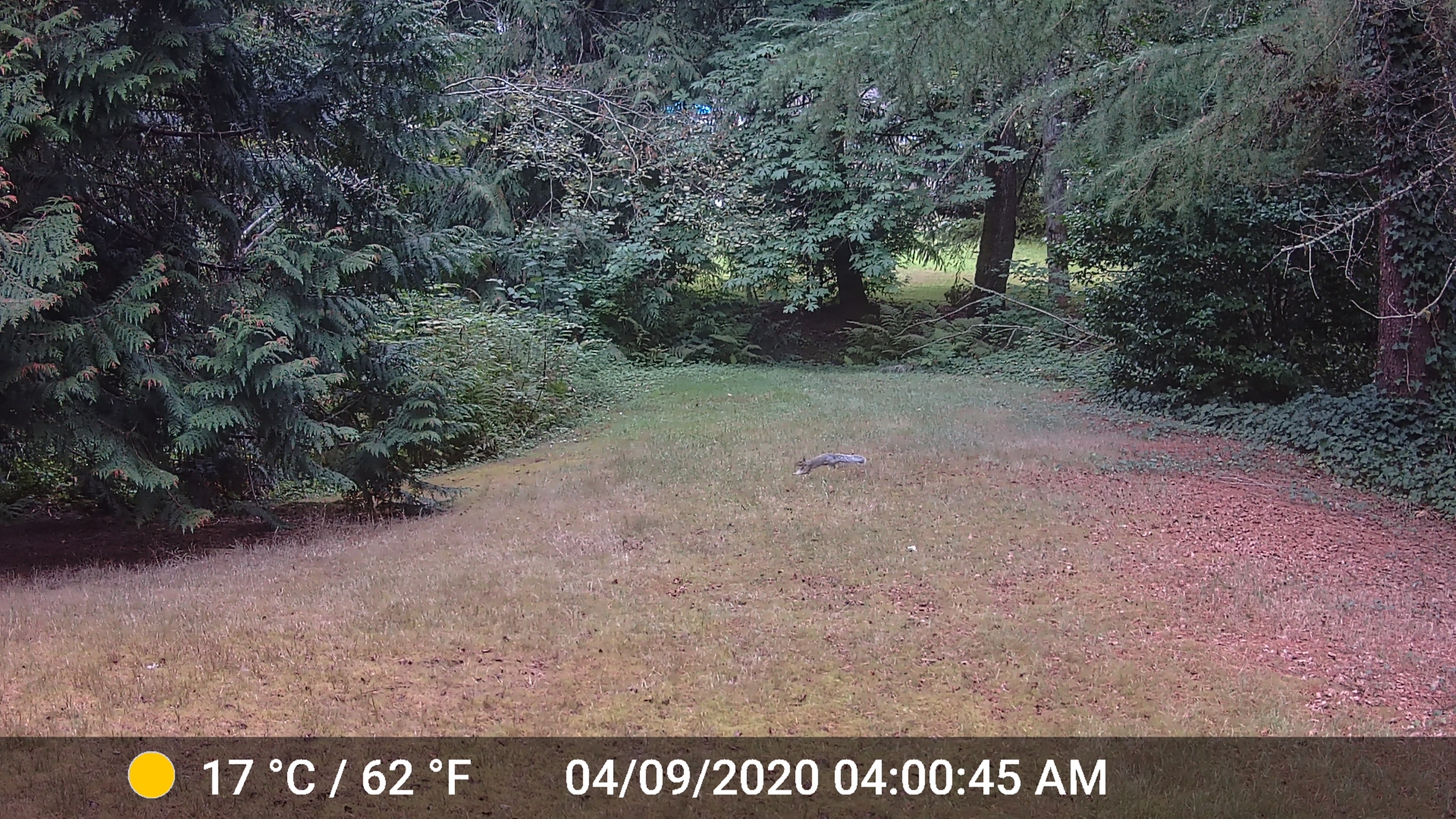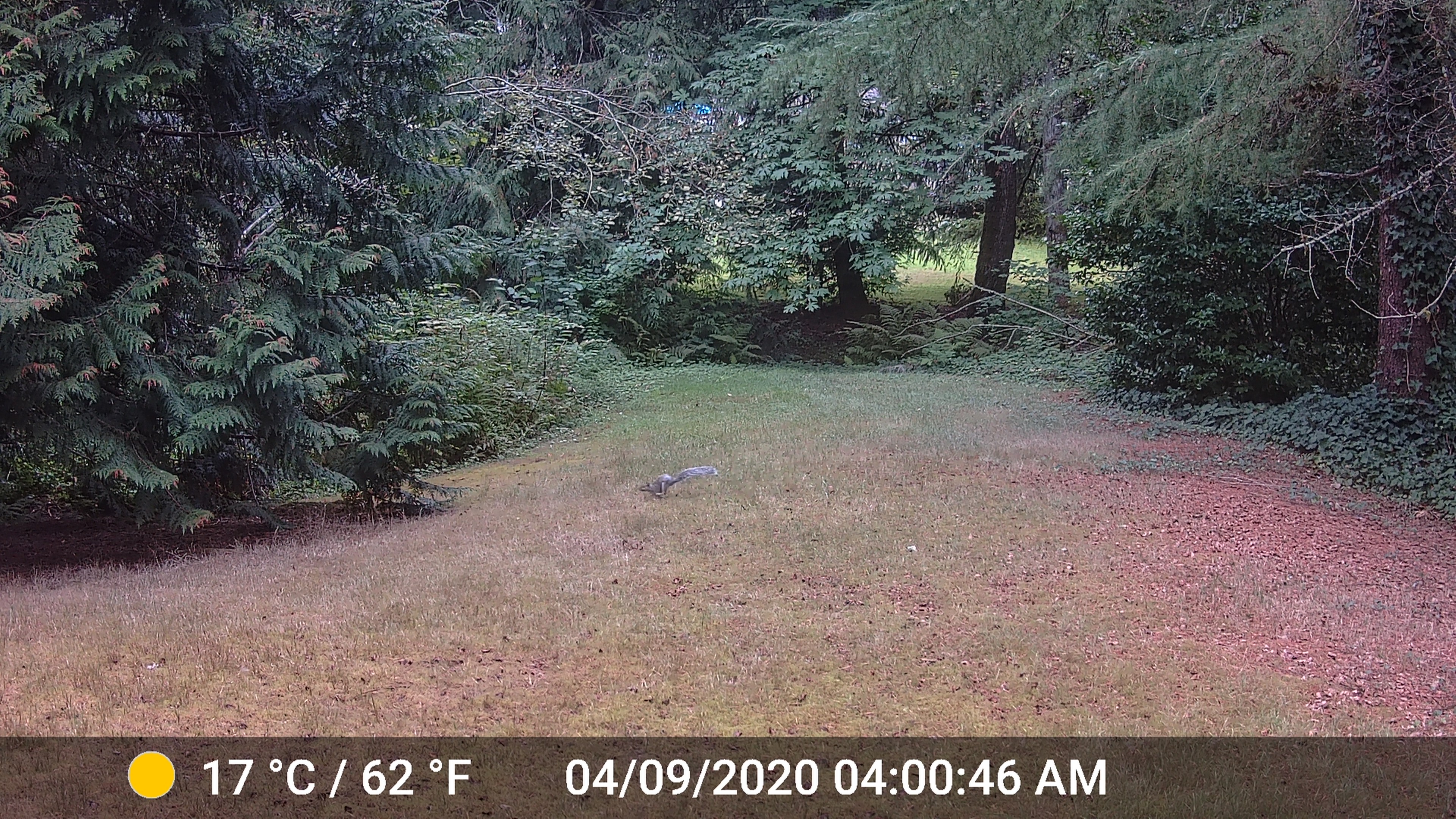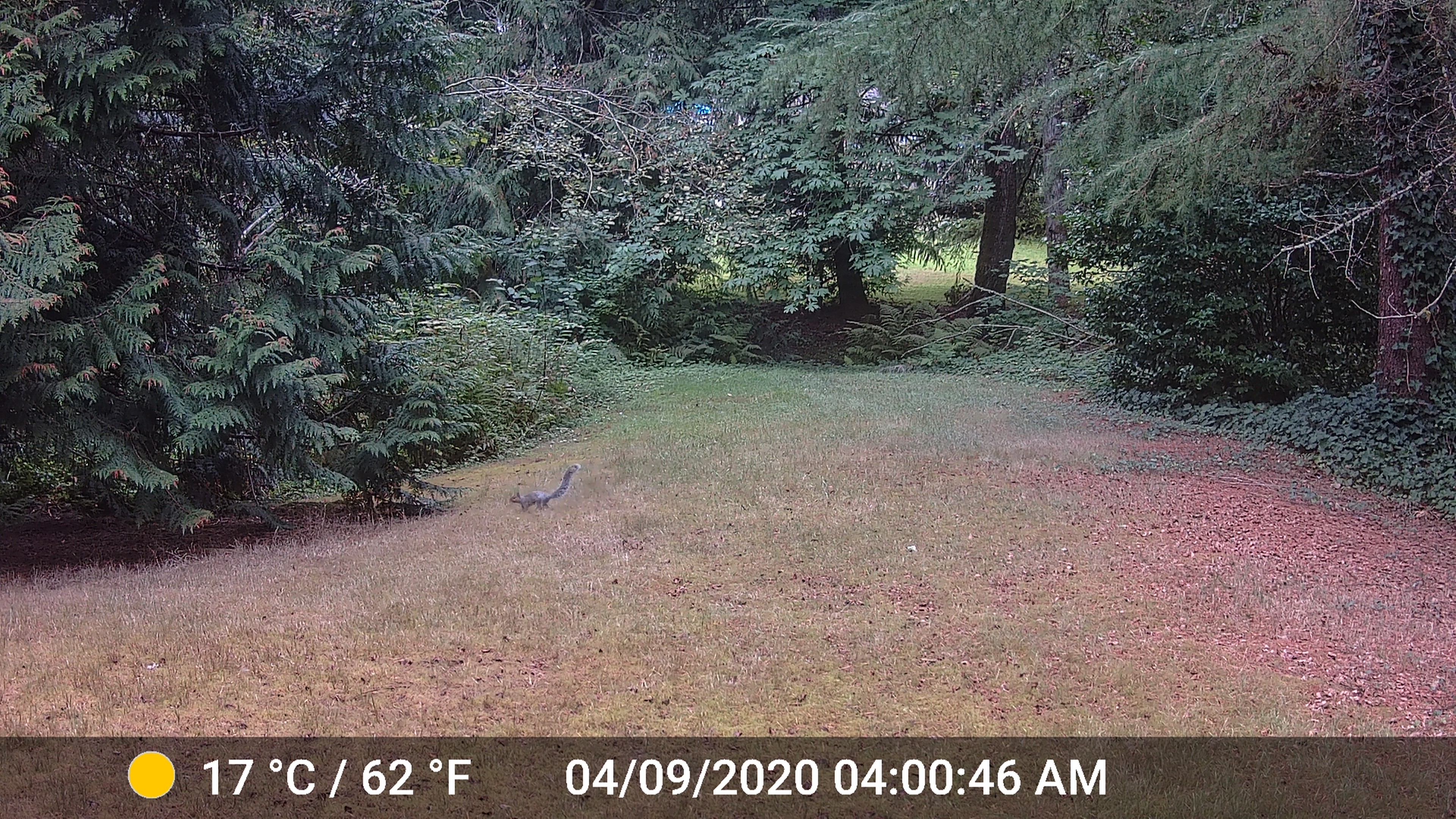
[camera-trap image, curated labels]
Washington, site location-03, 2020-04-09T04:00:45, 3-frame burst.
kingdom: Animalia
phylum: Chordata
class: Mammalia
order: Rodentia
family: Sciuridae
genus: Sciurus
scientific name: Sciurus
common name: squirrel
Squirrel (Sciurus).